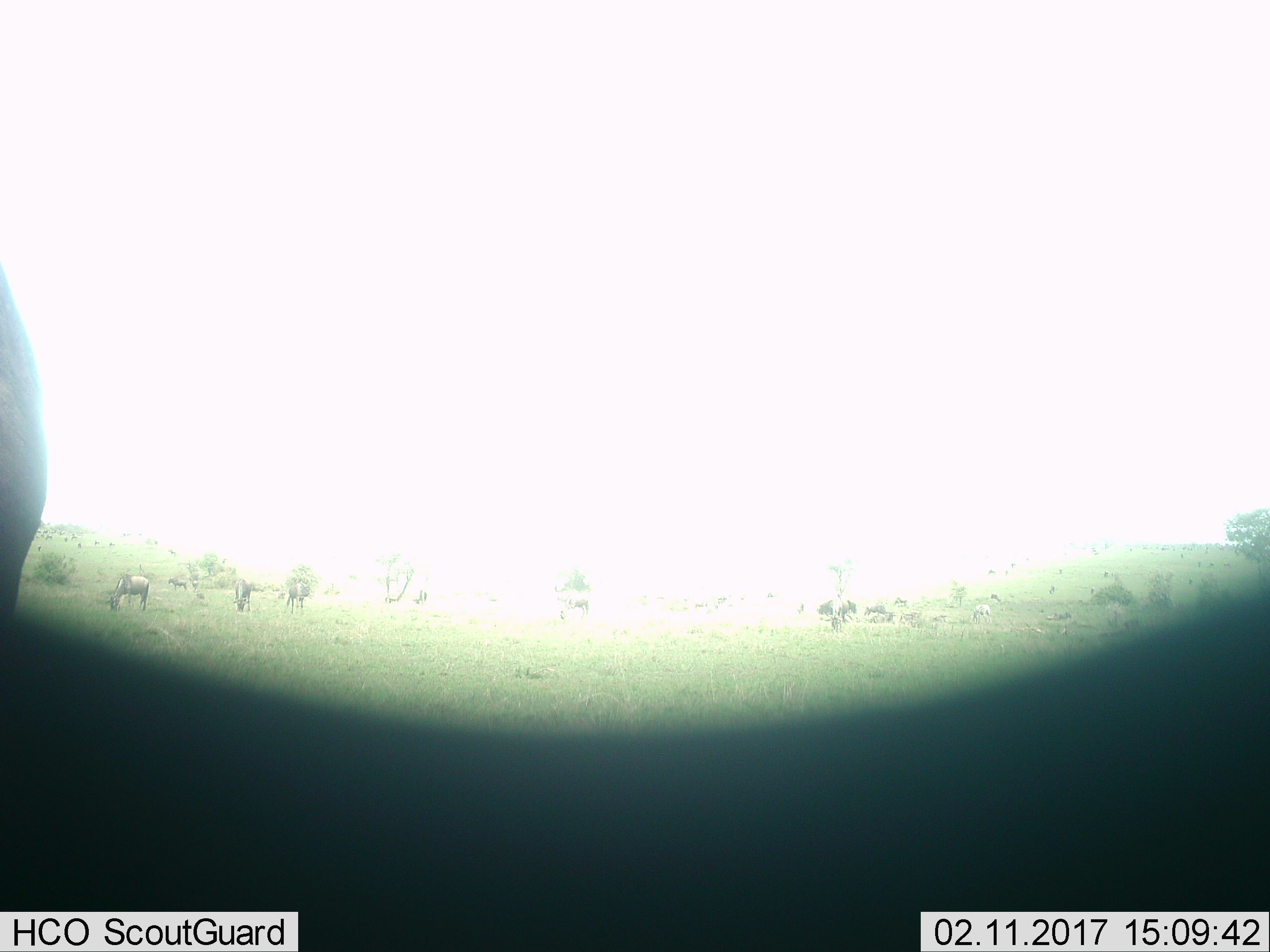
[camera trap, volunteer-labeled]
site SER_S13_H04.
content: unidentified animal